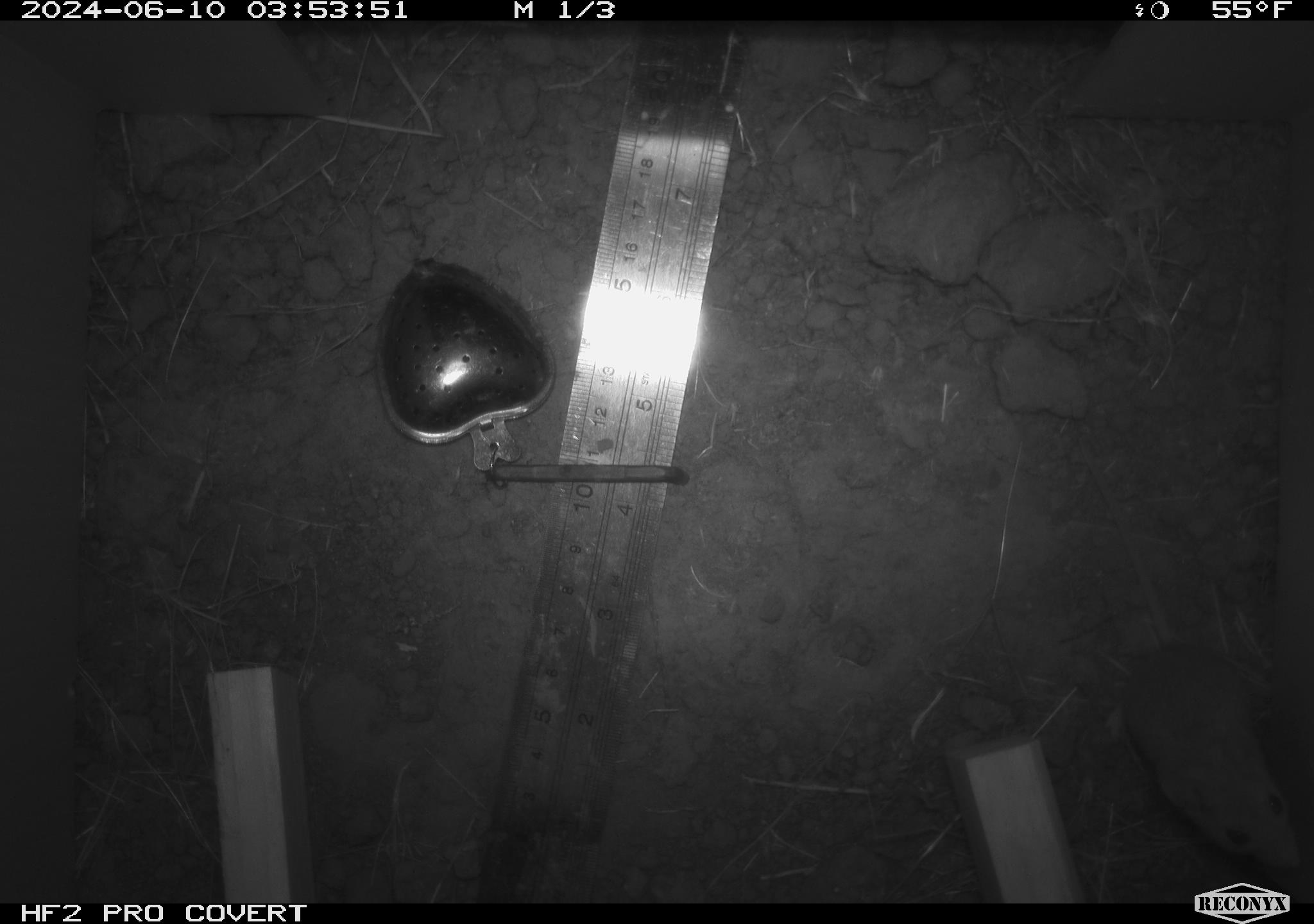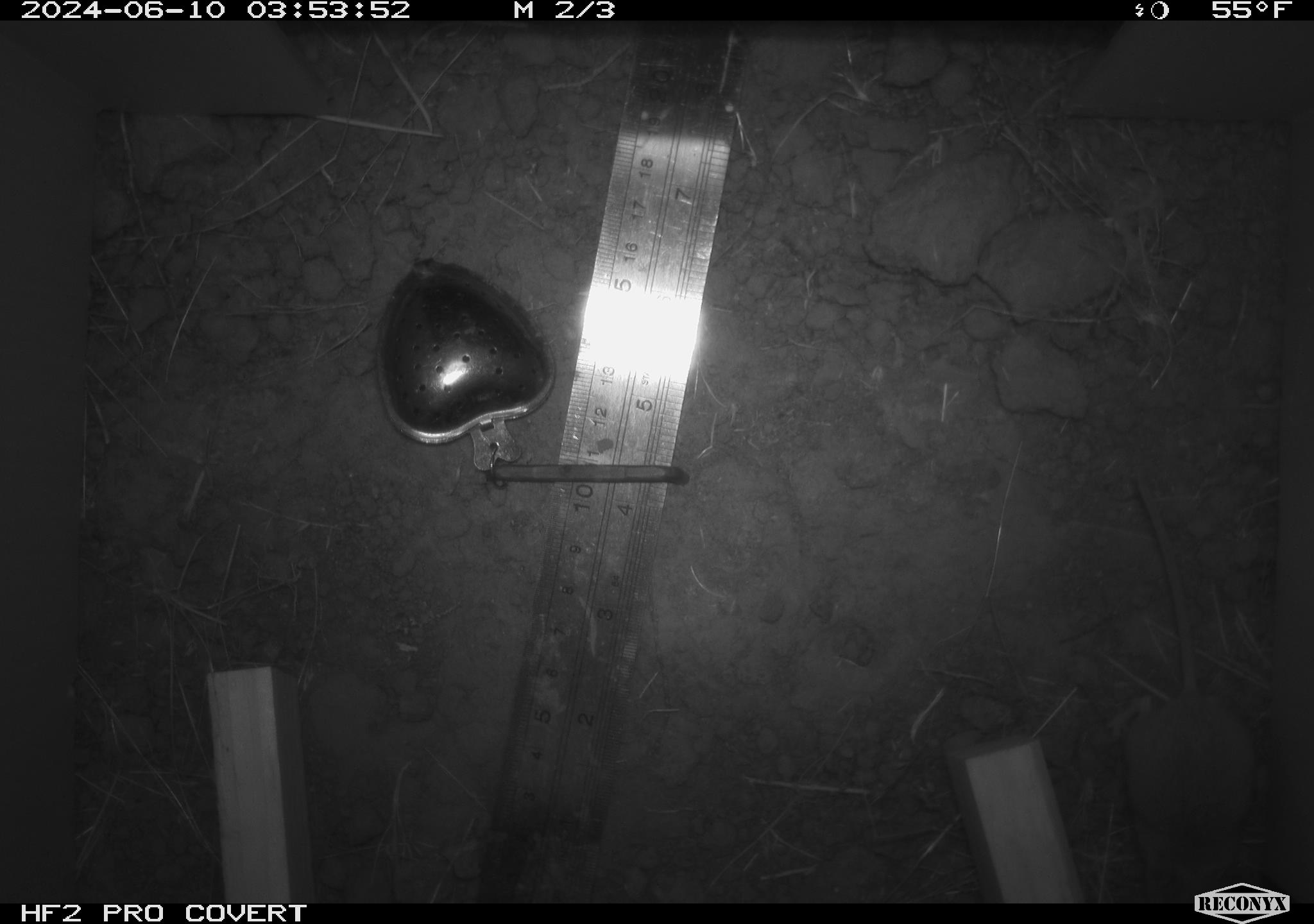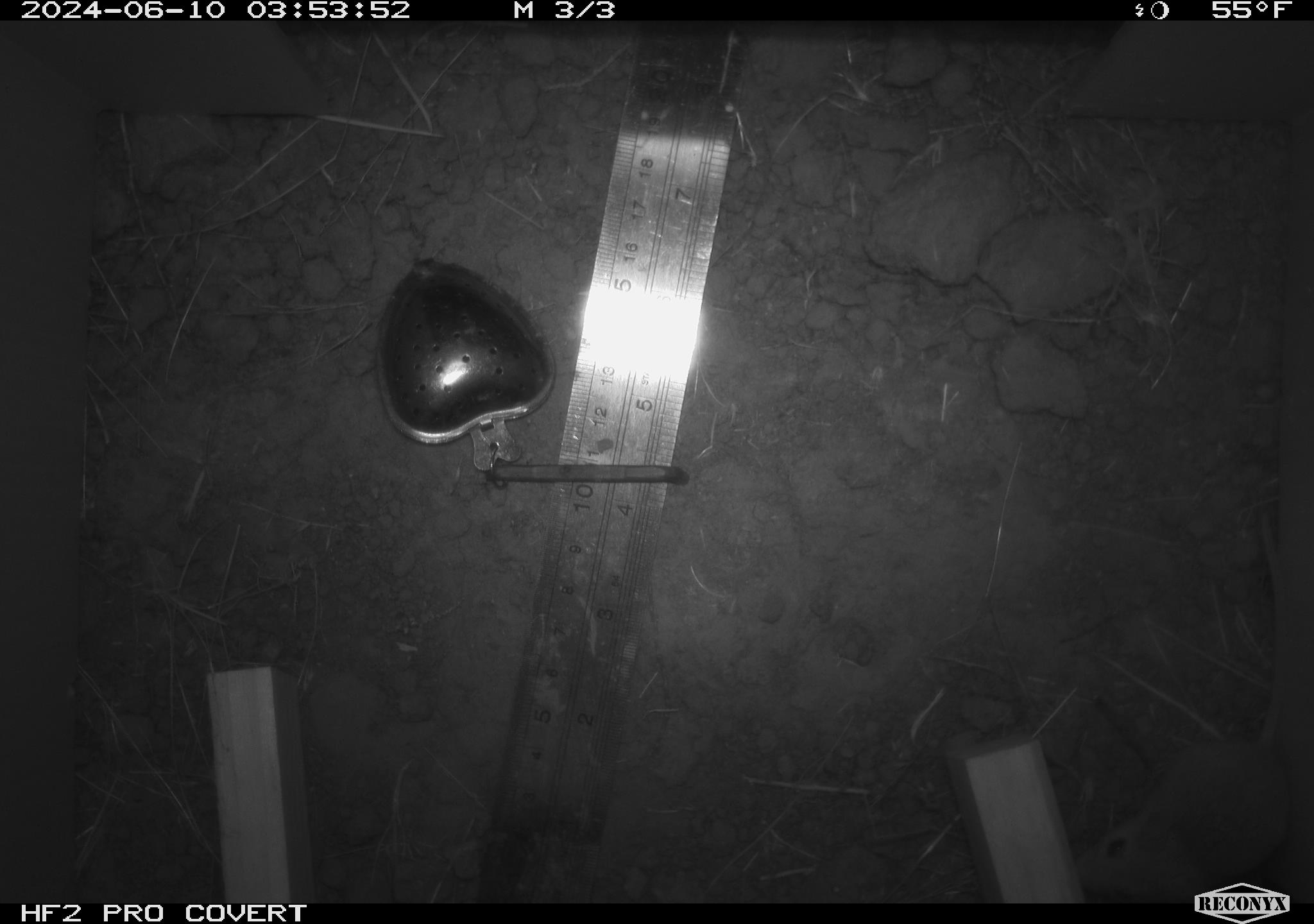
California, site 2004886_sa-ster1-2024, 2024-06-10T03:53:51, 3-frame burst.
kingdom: Animalia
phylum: Chordata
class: Mammalia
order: Rodentia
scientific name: Rodentia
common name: mouse species